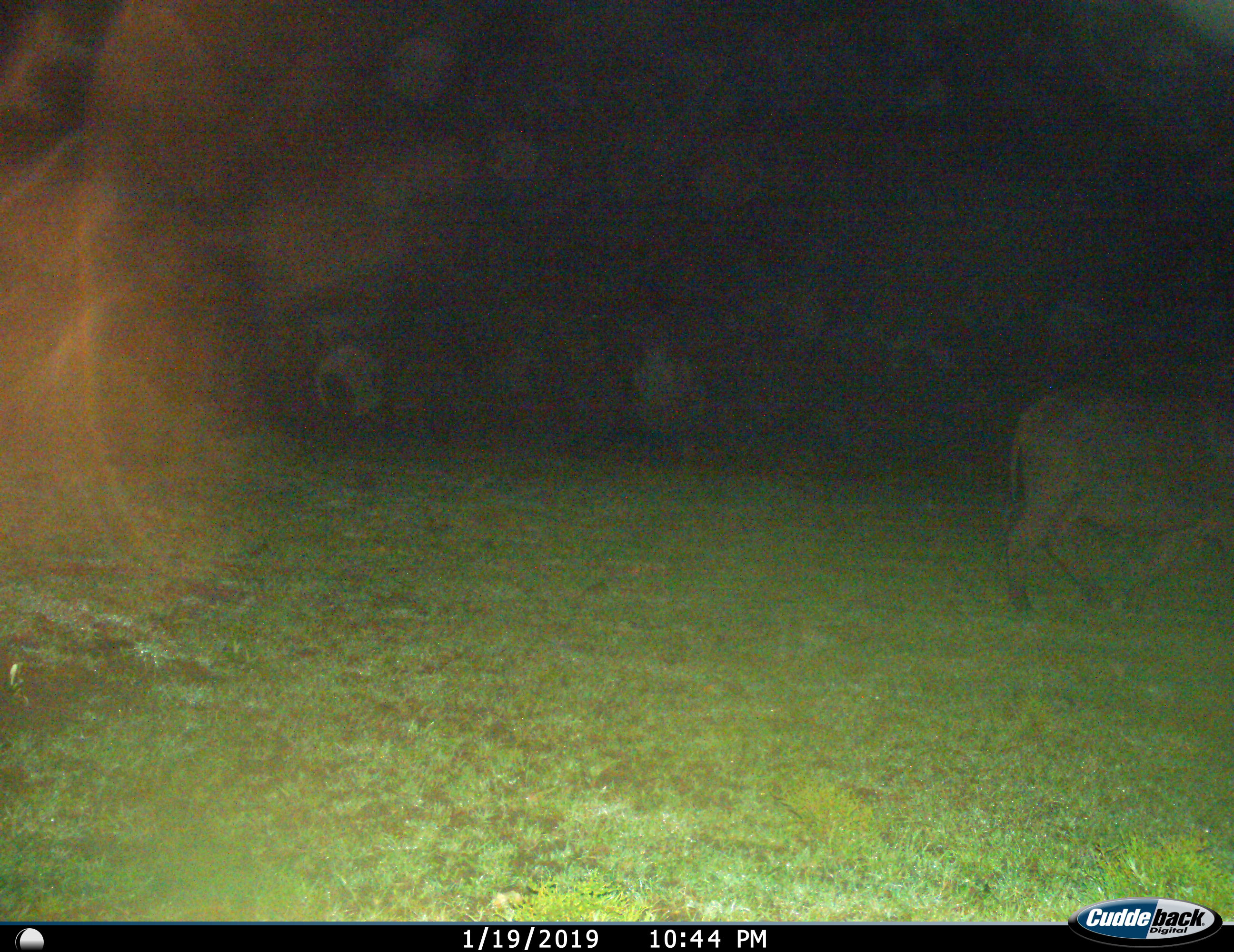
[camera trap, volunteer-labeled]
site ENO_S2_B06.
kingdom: Animalia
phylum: Chordata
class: Mammalia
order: Artiodactyla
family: Bovidae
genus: Syncerus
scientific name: Syncerus caffer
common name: african buffalo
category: buffalo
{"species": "buffalo (african buffalo) (Syncerus caffer)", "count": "1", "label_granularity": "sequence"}